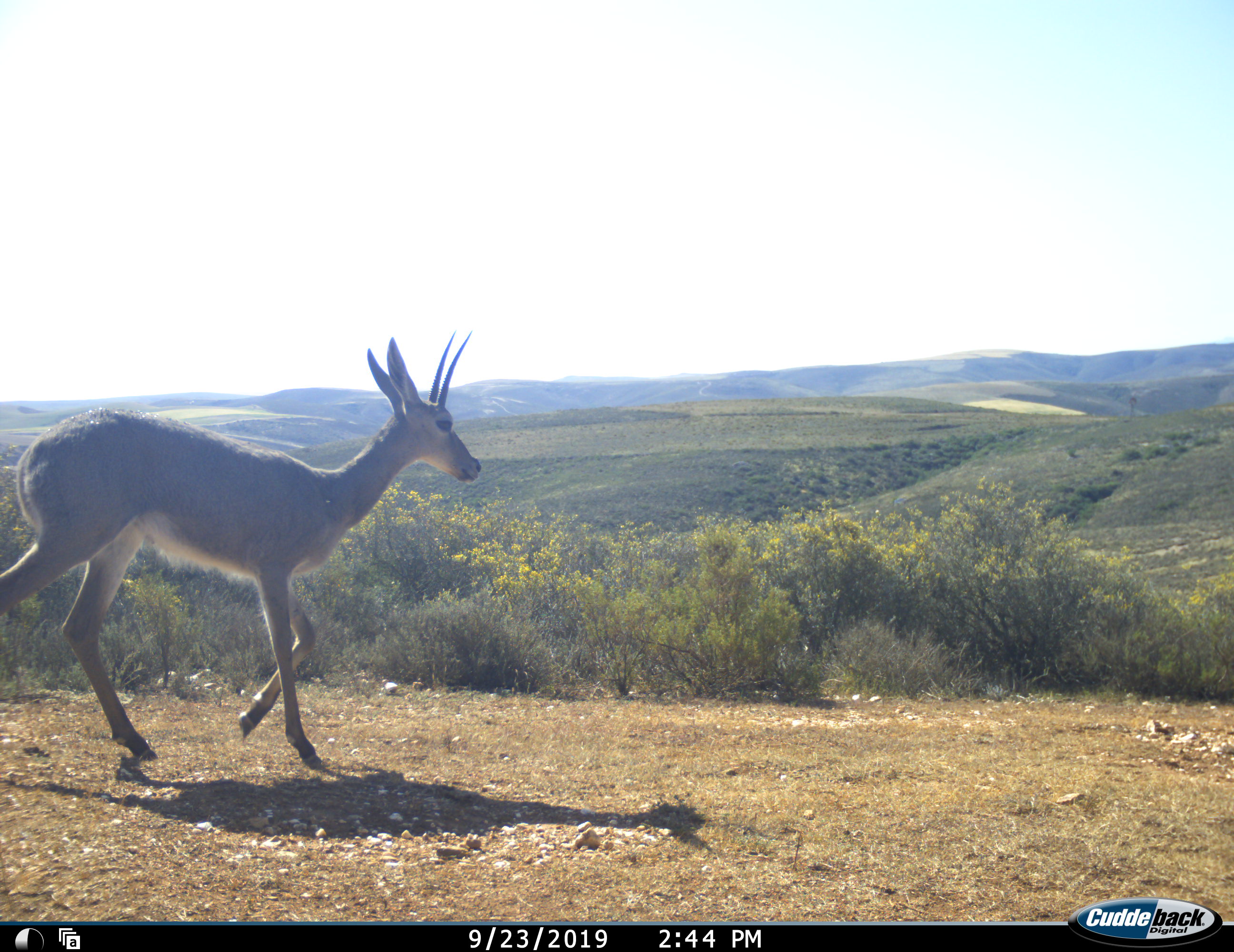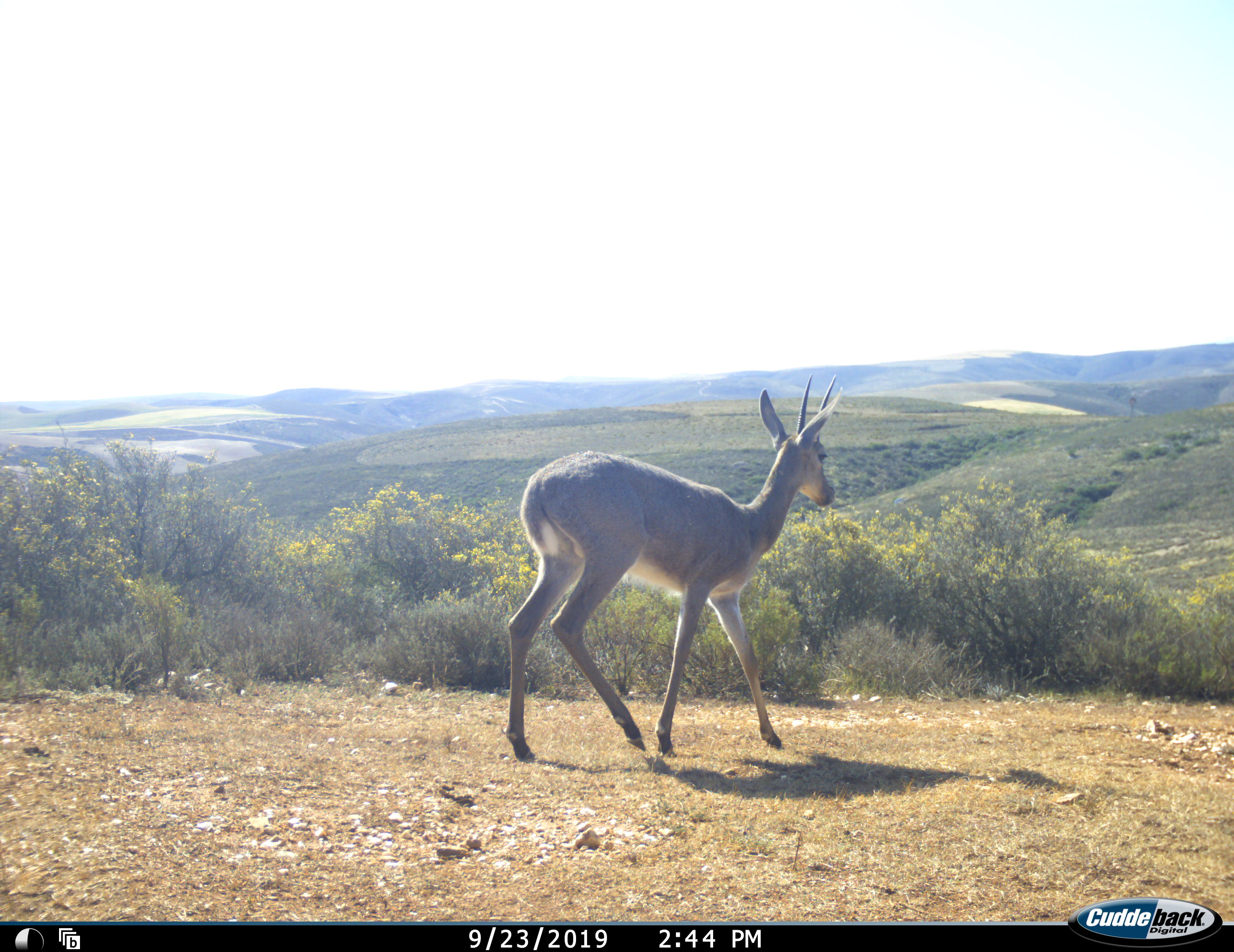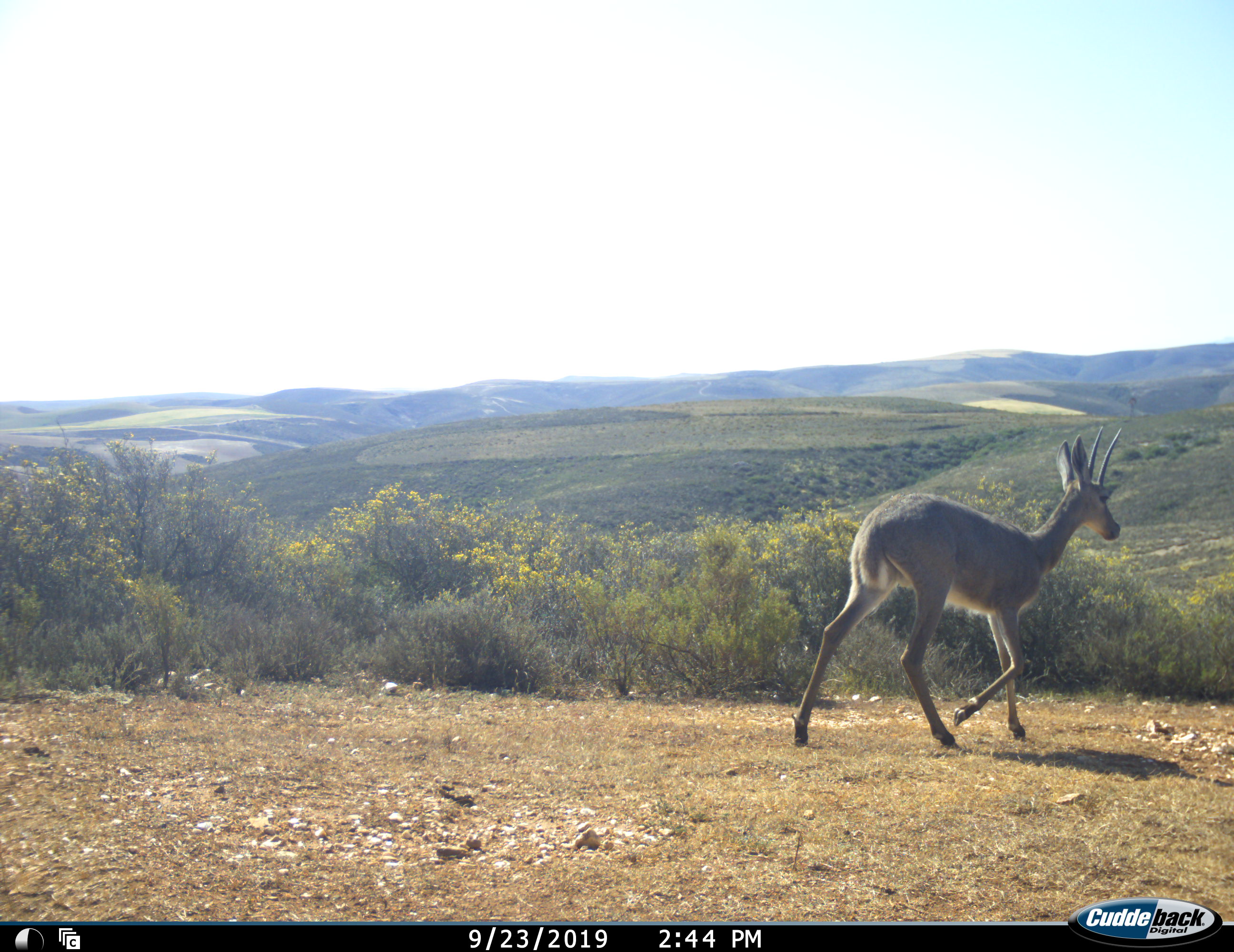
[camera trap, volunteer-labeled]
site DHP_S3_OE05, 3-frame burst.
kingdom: Animalia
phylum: Chordata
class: Mammalia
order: Artiodactyla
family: Bovidae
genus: Pelea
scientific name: Pelea capreolus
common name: grey rhebok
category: rhebokgrey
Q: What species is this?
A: Rhebokgrey (grey rhebok) (Pelea capreolus).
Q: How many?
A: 1.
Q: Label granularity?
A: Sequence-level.